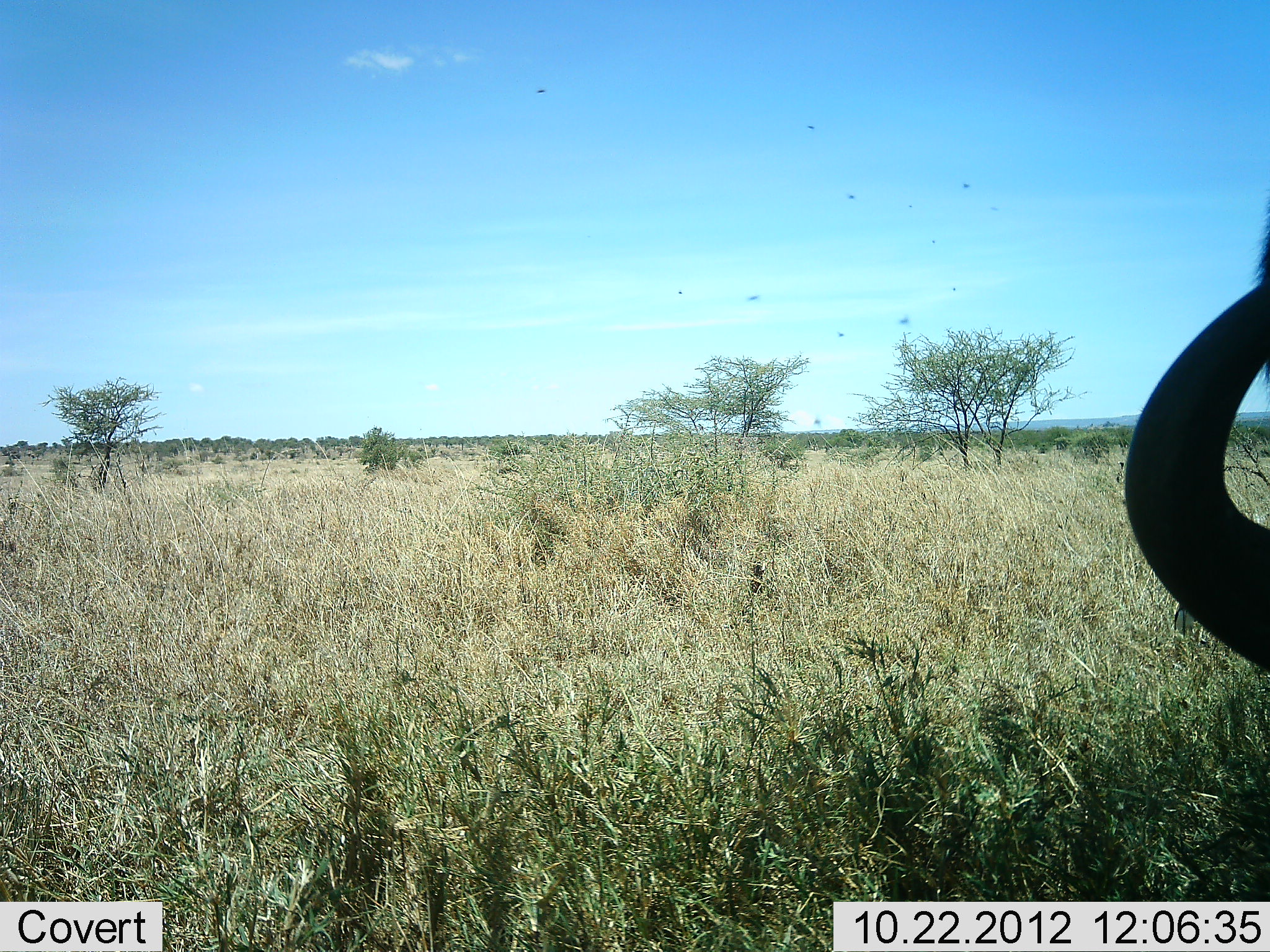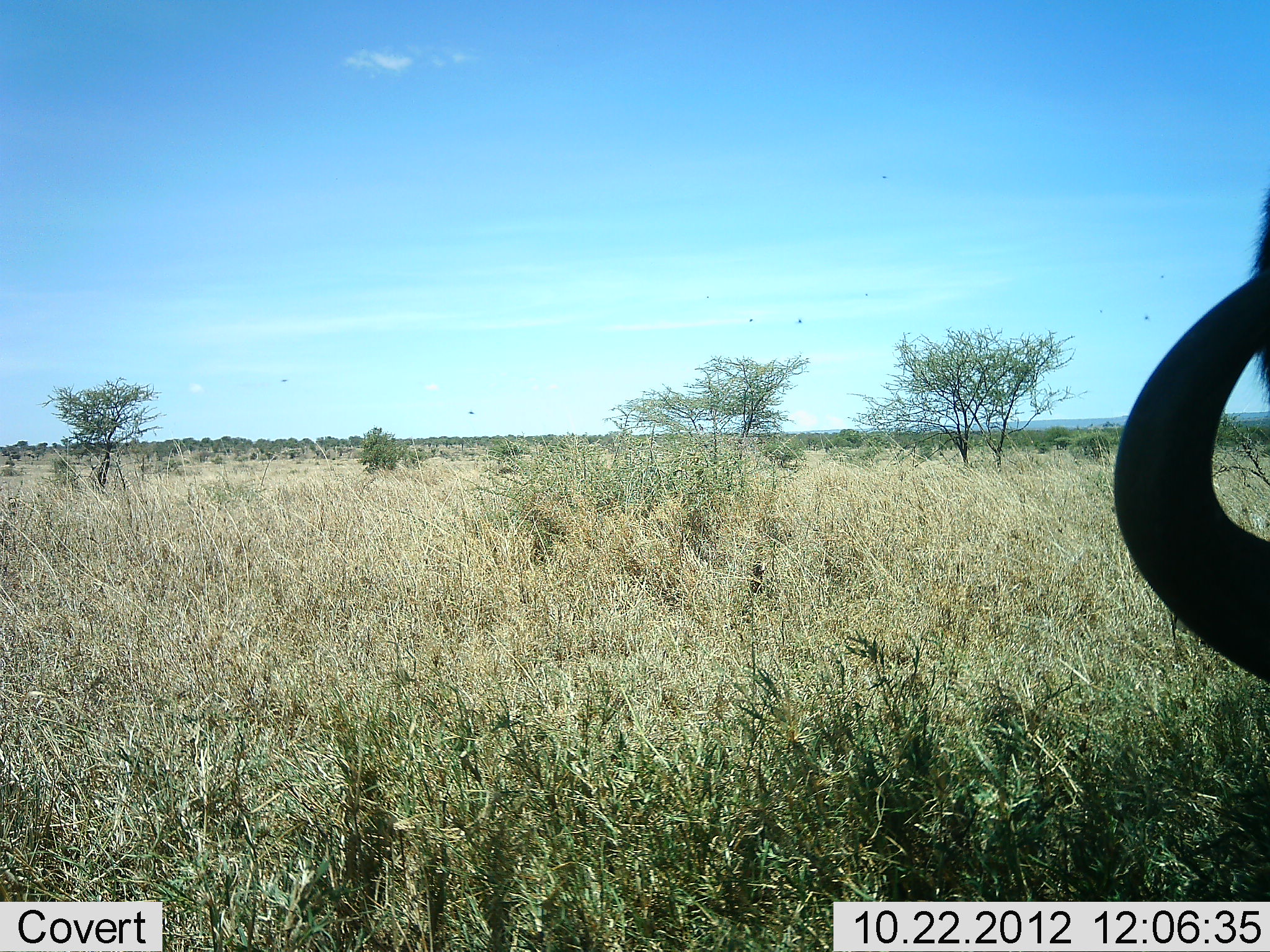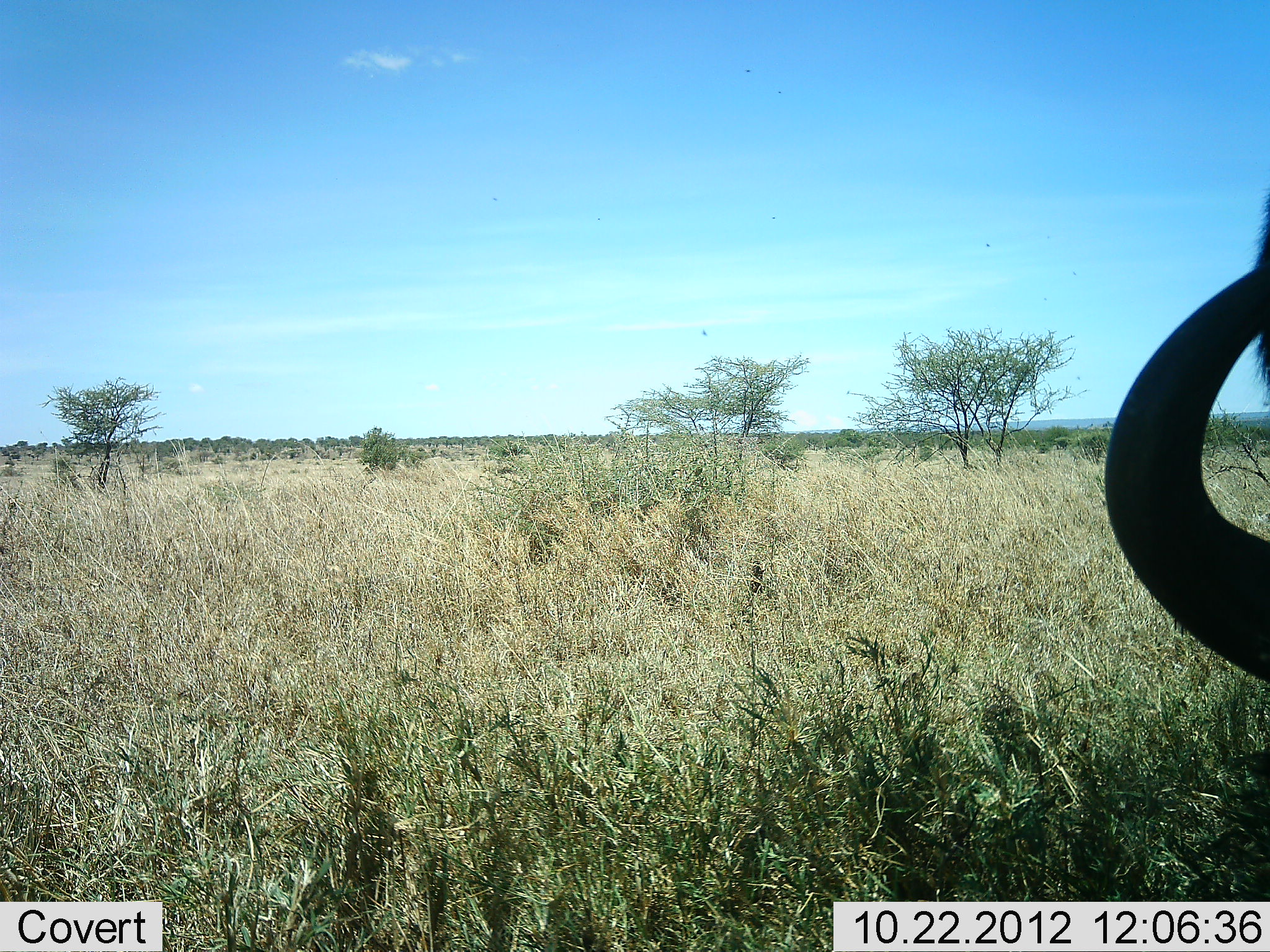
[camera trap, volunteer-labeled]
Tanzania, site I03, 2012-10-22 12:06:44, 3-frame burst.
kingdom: Animalia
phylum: Chordata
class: Mammalia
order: Artiodactyla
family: Bovidae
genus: Connochaetes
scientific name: Connochaetes taurinus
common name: blue wildebeest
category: wildebeest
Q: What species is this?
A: Wildebeest (blue wildebeest) (Connochaetes taurinus).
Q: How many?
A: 1.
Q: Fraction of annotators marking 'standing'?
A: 50%.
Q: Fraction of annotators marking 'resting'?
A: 12%.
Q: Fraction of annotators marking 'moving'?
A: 0%.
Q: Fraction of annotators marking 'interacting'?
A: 0%.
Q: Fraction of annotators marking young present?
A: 0%.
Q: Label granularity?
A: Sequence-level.